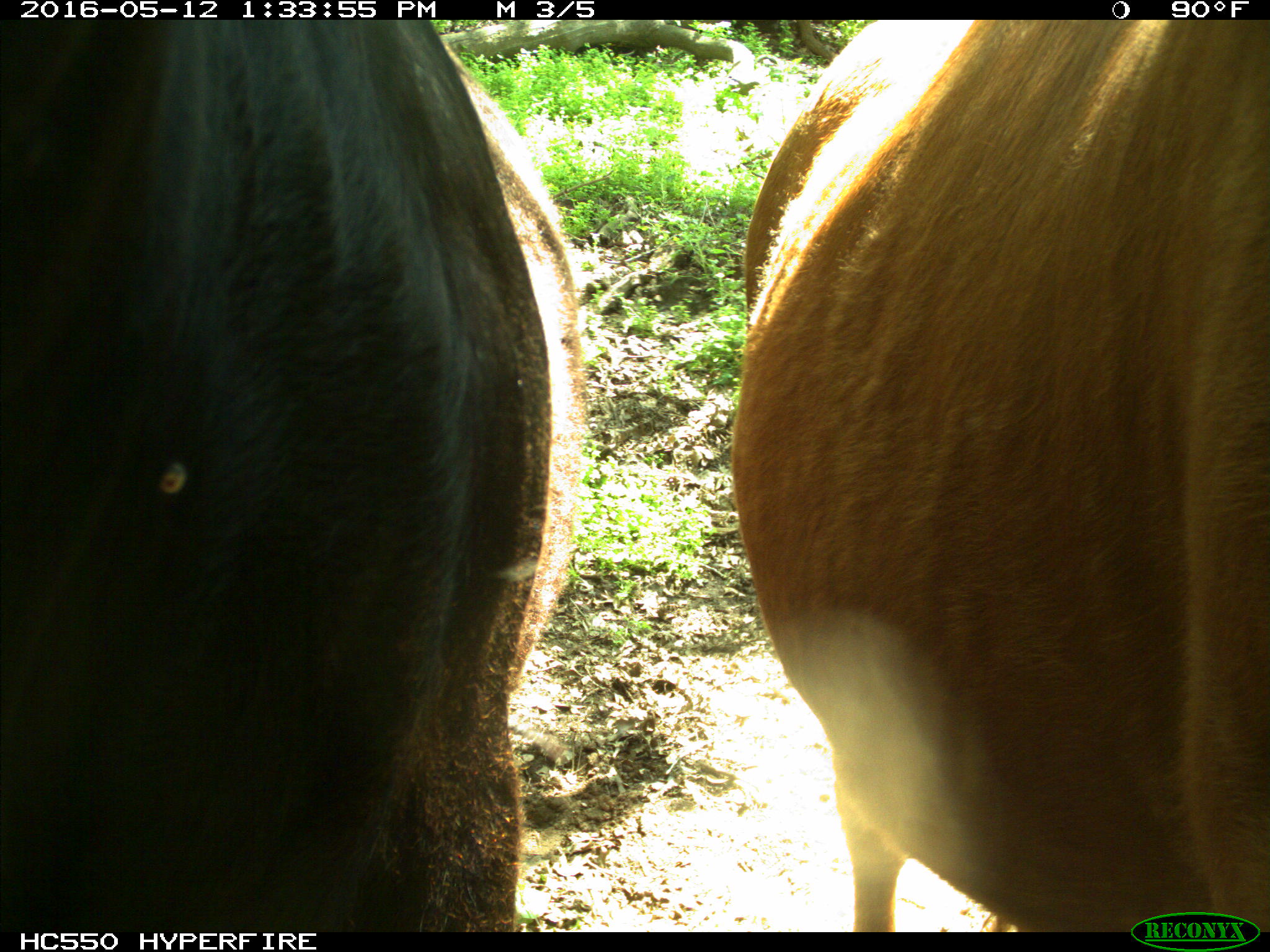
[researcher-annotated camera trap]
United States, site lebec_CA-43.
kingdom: Animalia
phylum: Chordata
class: Mammalia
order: Artiodactyla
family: Bovidae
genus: Bos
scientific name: Bos taurus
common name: domestic cow